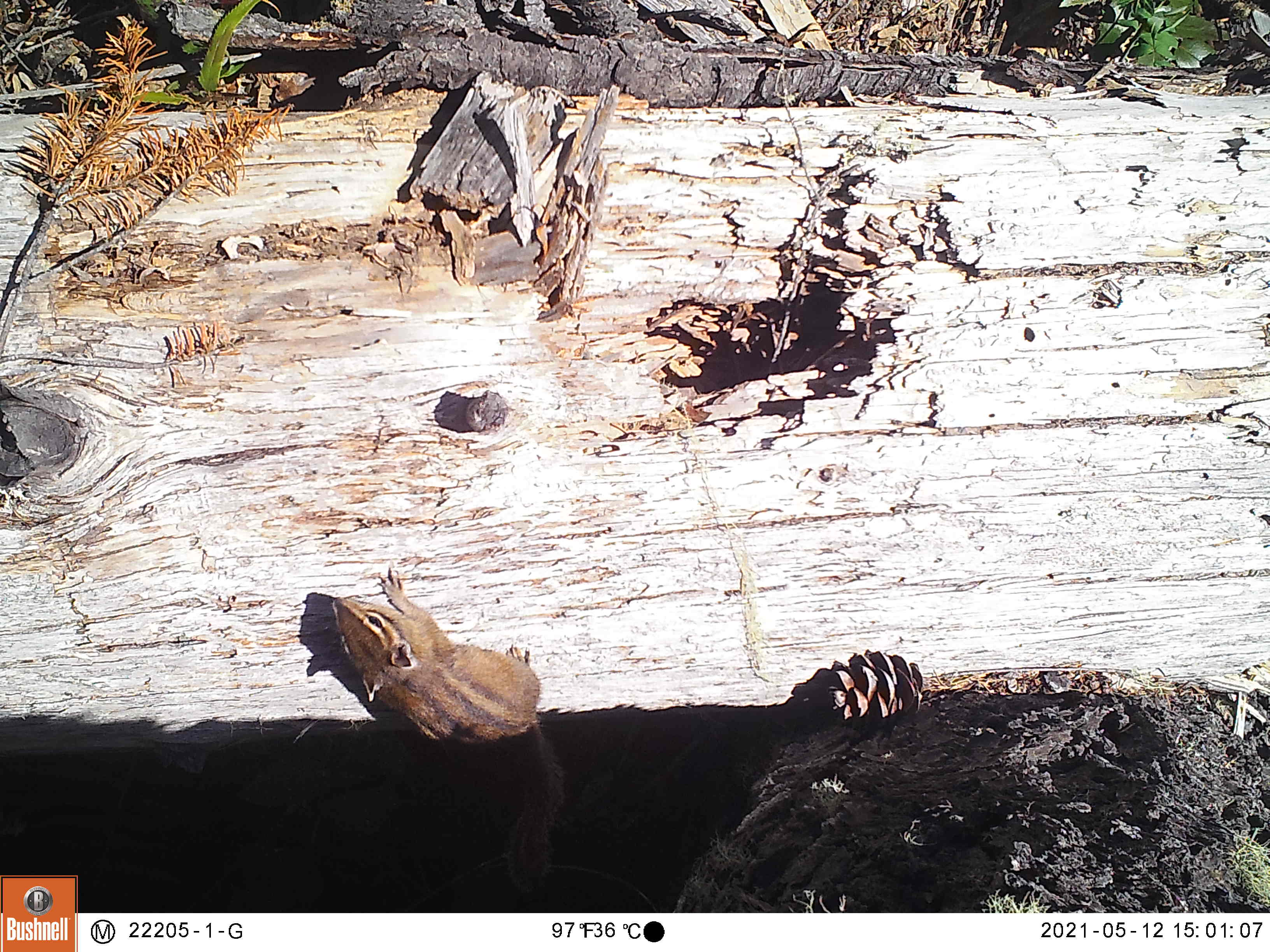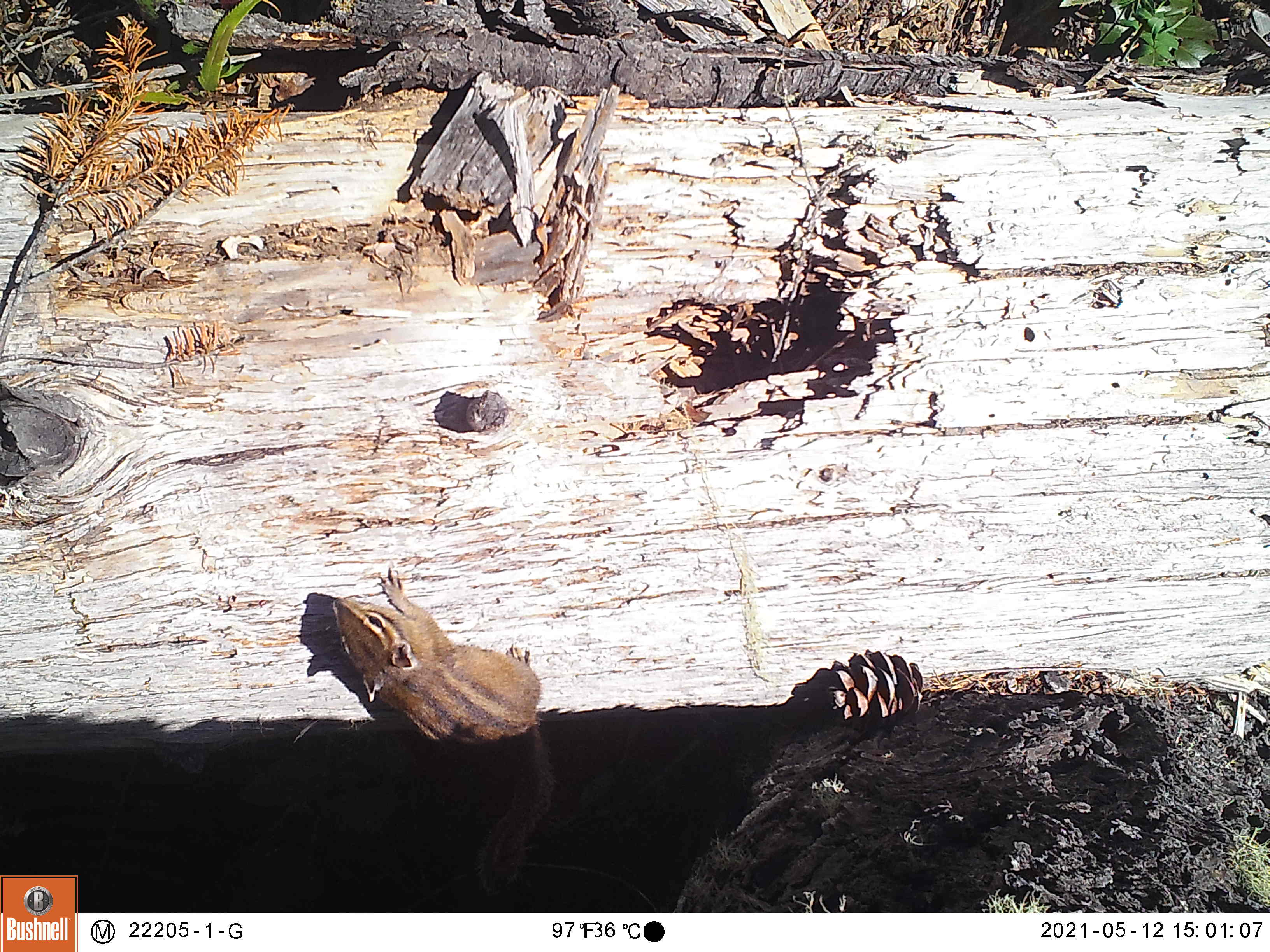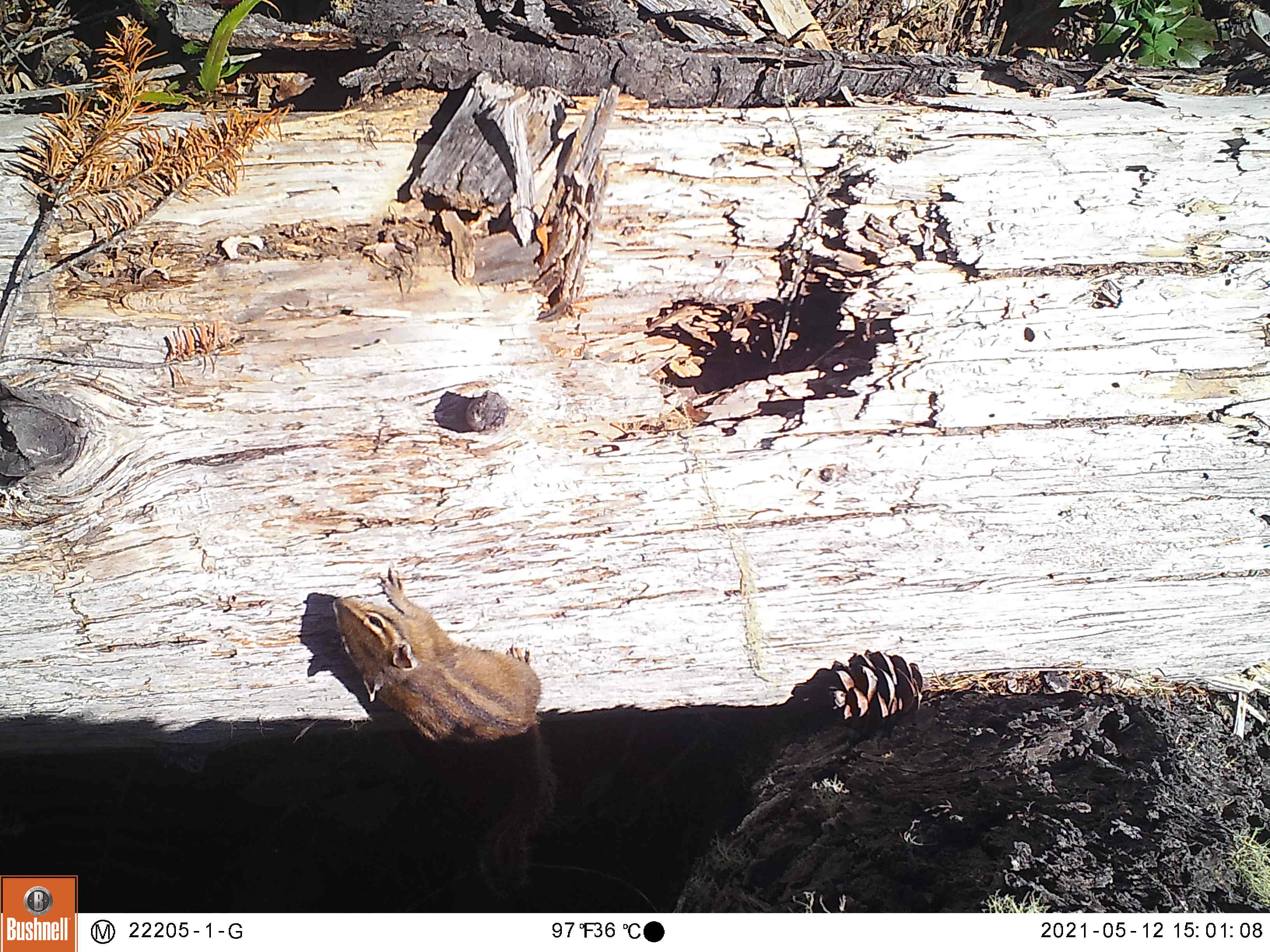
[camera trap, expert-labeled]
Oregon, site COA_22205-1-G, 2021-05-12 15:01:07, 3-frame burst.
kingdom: Animalia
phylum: Chordata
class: Mammalia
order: Rodentia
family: Sciuridae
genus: Neotamias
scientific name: Neotamias townsendii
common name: townsend's chipmunk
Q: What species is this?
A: Townsend's chipmunk (Neotamias townsendii).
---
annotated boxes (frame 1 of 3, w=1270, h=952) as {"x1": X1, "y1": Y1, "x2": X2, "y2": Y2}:
townsend's chipmunk: {"x1": 315, "y1": 553, "x2": 586, "y2": 907}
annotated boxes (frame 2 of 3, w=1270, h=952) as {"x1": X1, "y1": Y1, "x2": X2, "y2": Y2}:
townsend's chipmunk: {"x1": 305, "y1": 544, "x2": 571, "y2": 912}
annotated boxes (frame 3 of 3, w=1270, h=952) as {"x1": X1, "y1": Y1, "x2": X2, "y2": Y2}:
townsend's chipmunk: {"x1": 305, "y1": 559, "x2": 567, "y2": 908}